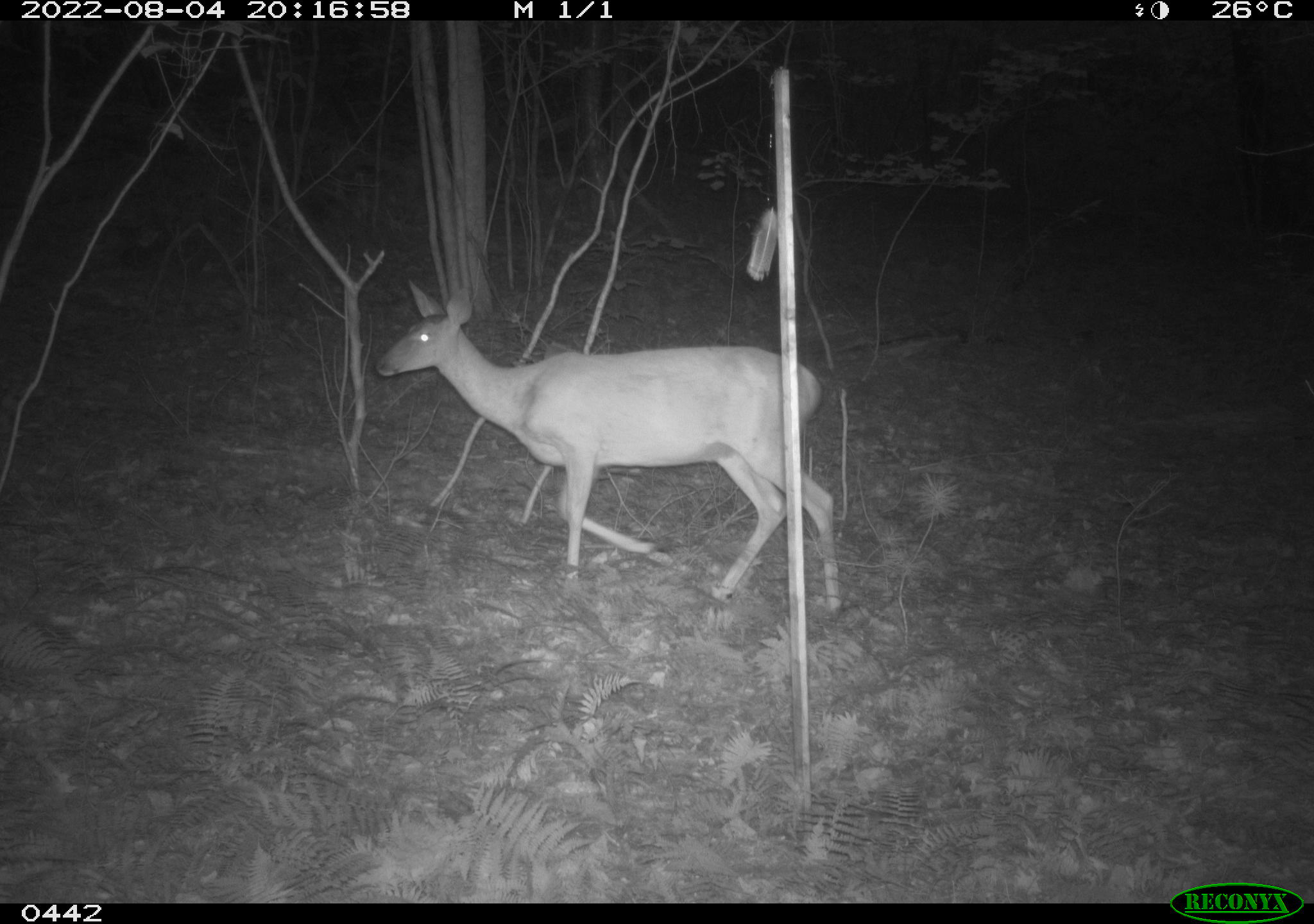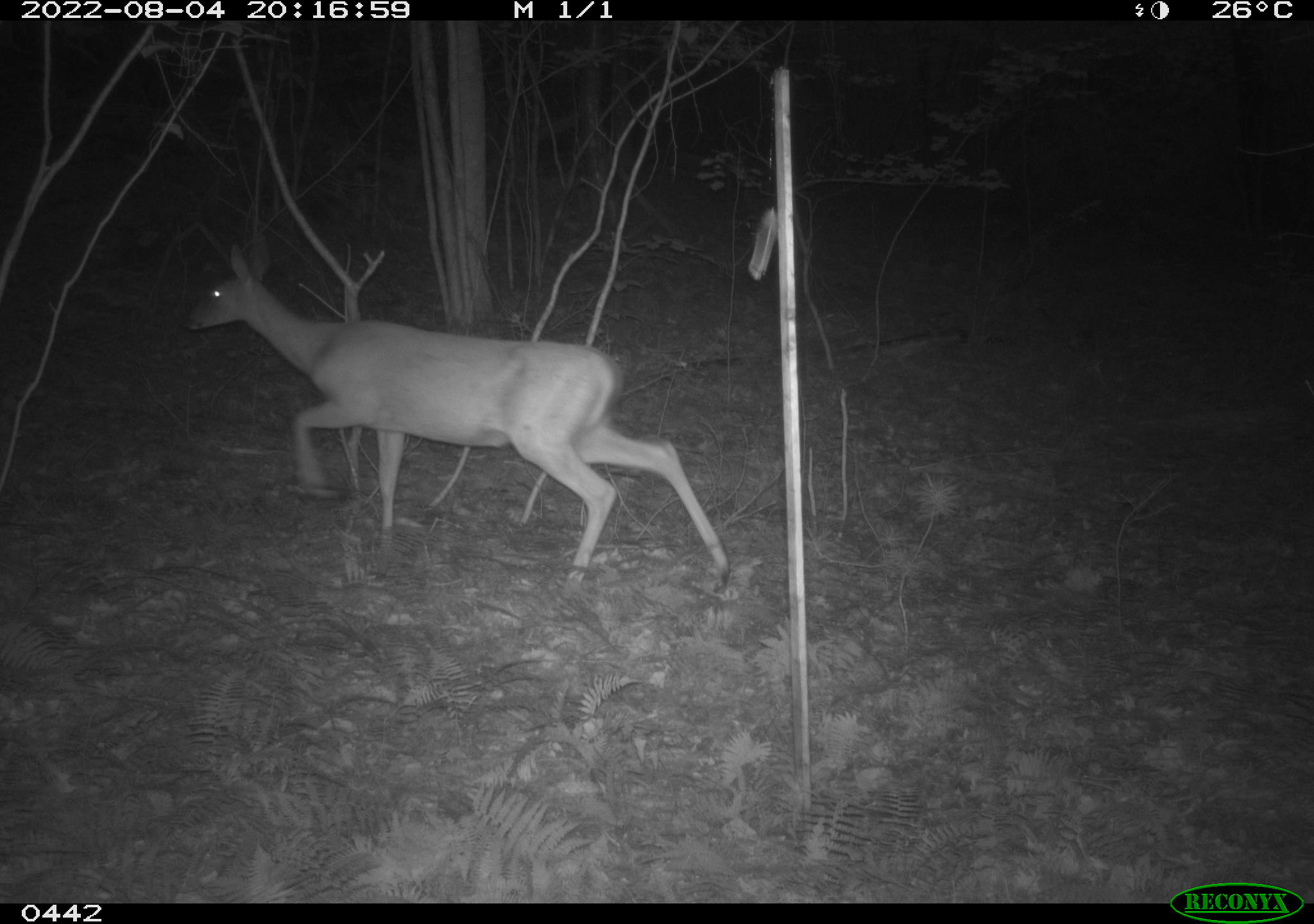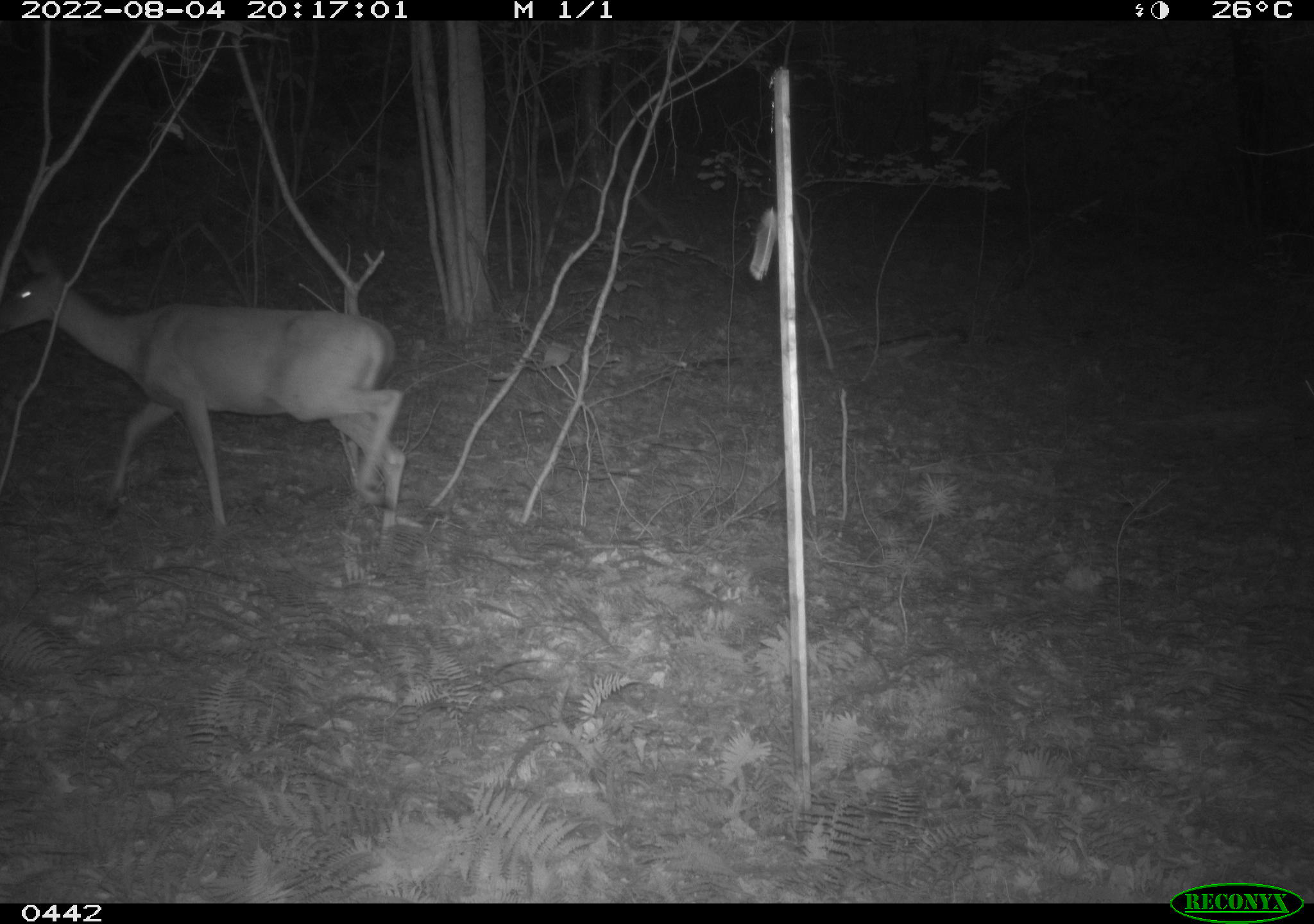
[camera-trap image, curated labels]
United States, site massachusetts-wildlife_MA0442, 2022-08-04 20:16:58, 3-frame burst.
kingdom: Animalia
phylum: Chordata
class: Mammalia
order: Artiodactyla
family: Cervidae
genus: Odocoileus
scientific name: Odocoileus virginianus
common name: white-tailed deer